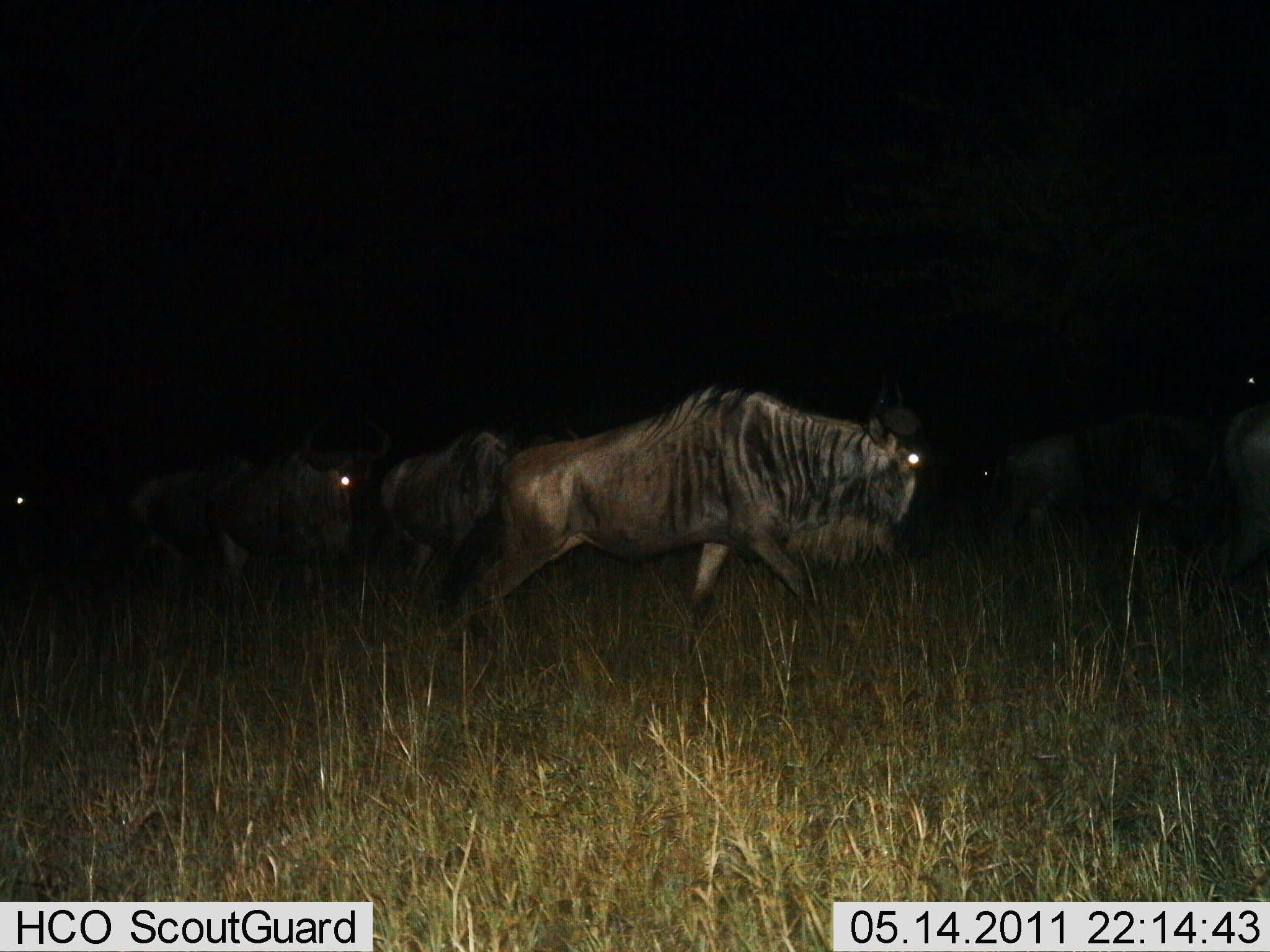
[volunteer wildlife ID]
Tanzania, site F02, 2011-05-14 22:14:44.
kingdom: Animalia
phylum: Chordata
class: Mammalia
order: Artiodactyla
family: Bovidae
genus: Connochaetes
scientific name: Connochaetes taurinus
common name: blue wildebeest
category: wildebeest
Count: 6.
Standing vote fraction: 27%.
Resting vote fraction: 0%.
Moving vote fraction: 100%.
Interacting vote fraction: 0%.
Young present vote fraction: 0%.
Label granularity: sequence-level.